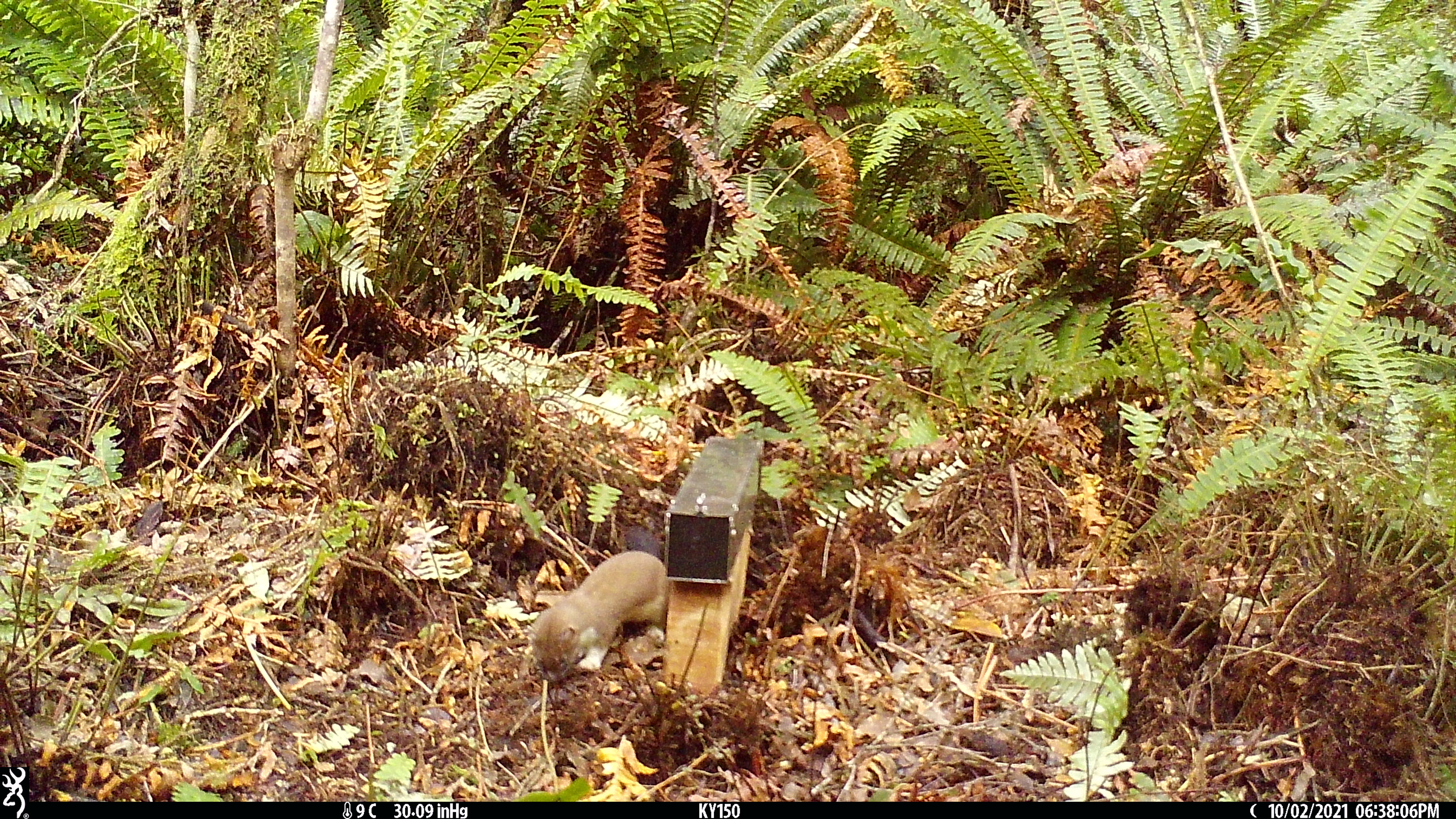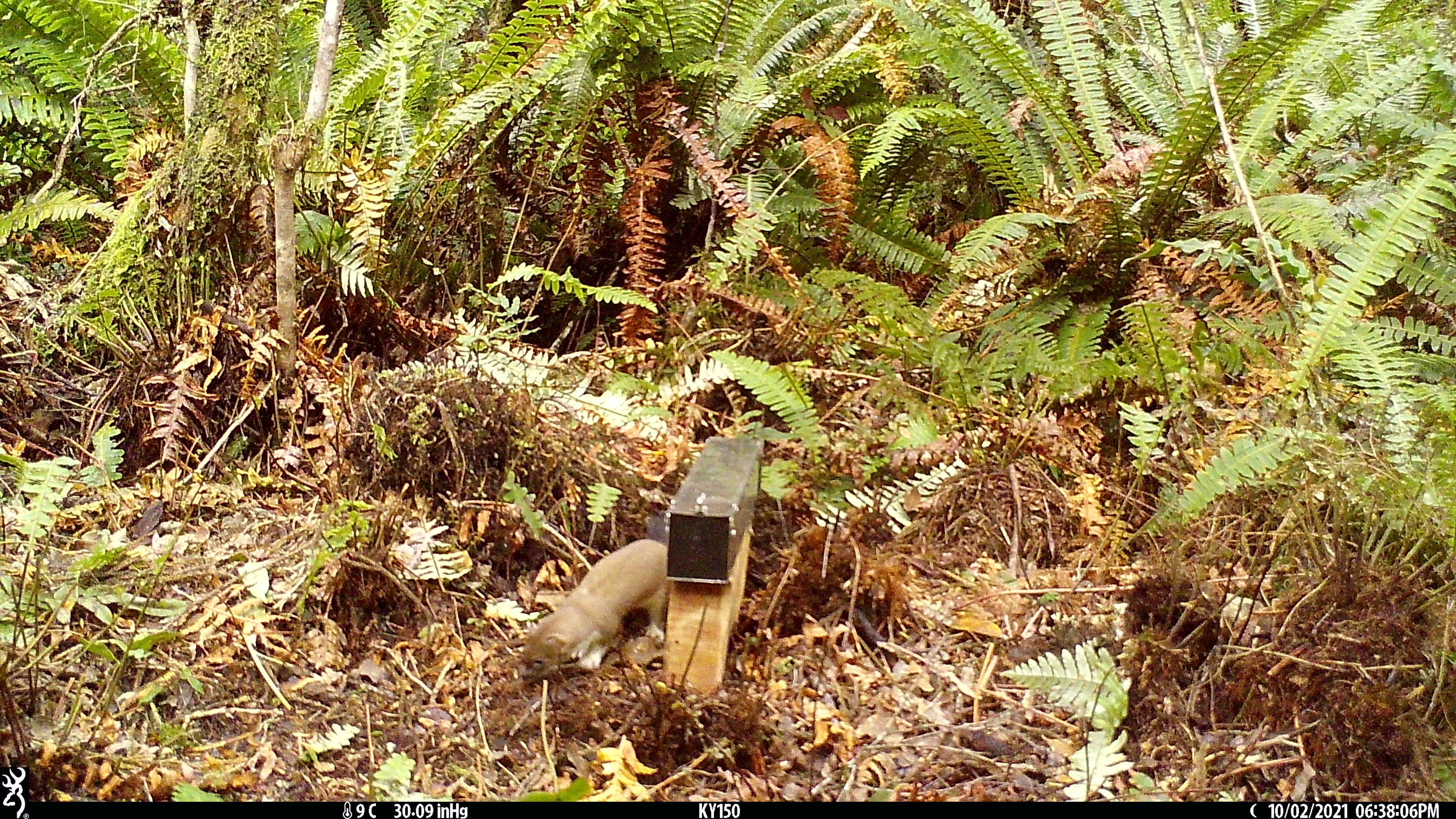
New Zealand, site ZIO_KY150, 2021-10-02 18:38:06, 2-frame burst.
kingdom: Animalia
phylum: Chordata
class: Mammalia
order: Carnivora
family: Mustelidae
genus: Mustela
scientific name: Mustela erminea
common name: stoat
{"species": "stoat (Mustela erminea)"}